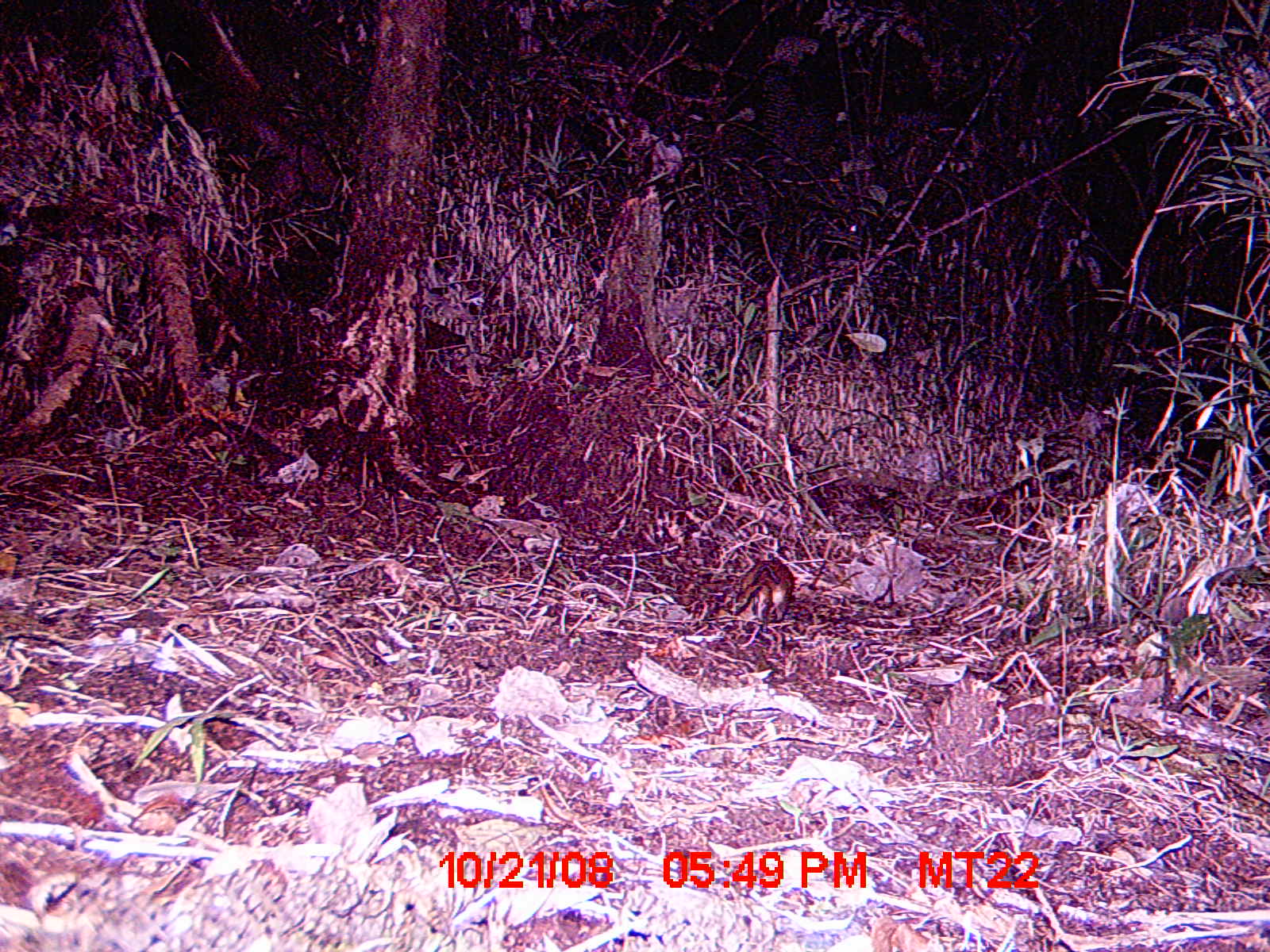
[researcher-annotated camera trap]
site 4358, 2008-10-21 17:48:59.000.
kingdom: Animalia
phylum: Chordata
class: Mammalia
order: Rodentia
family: Nesomyidae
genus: Nesomys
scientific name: Nesomys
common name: nesomys rodents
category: nesomys sp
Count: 1.